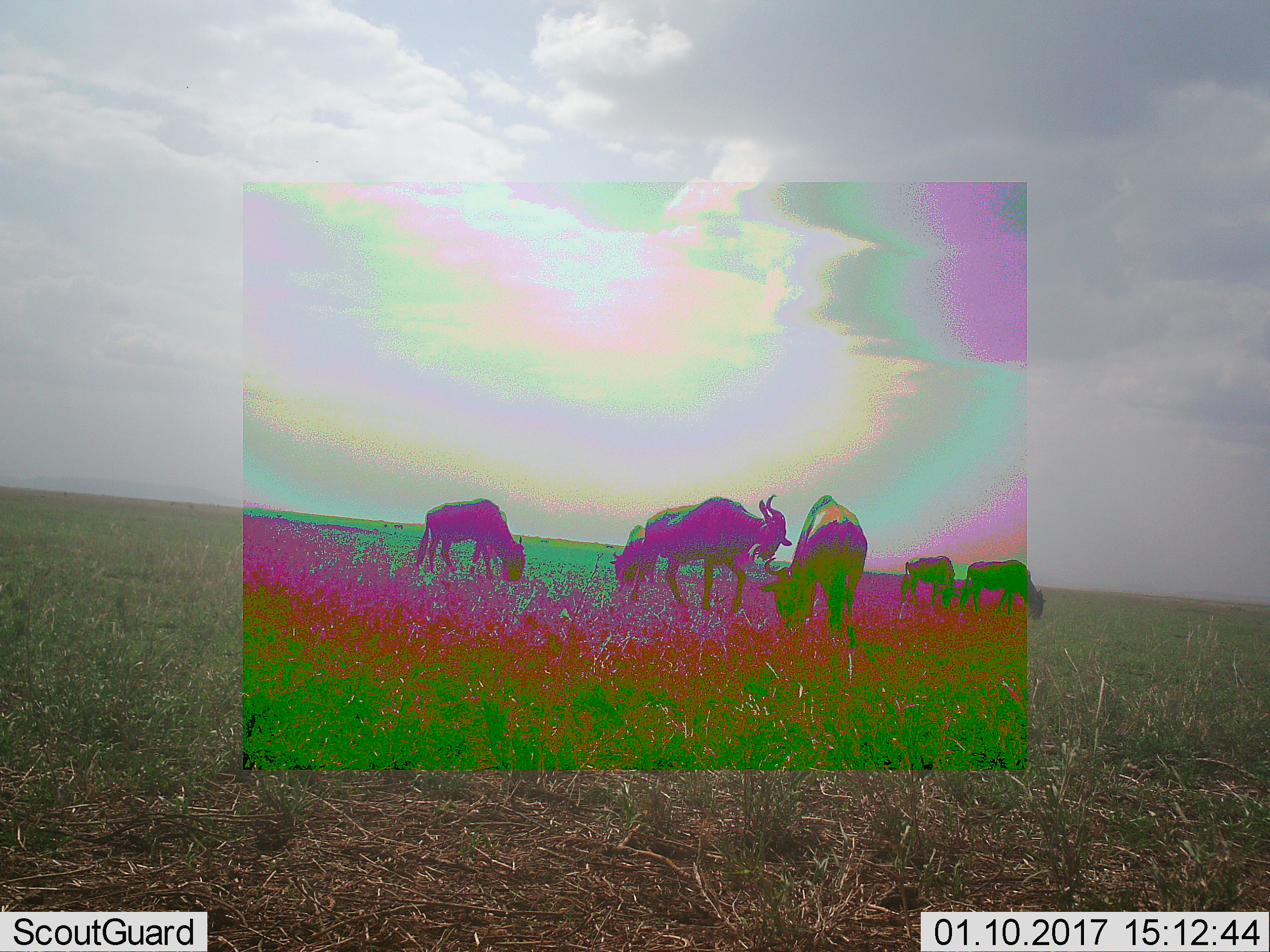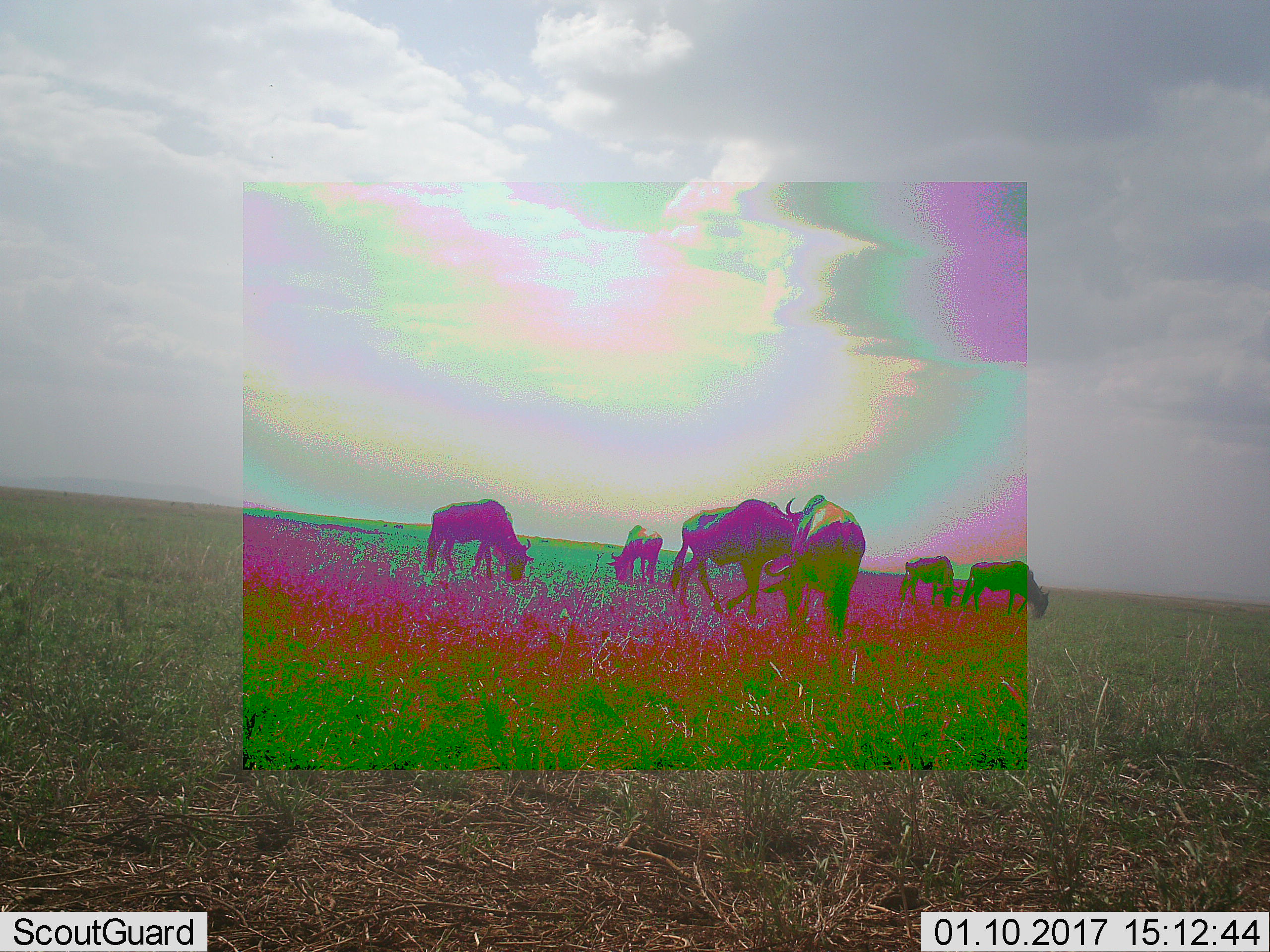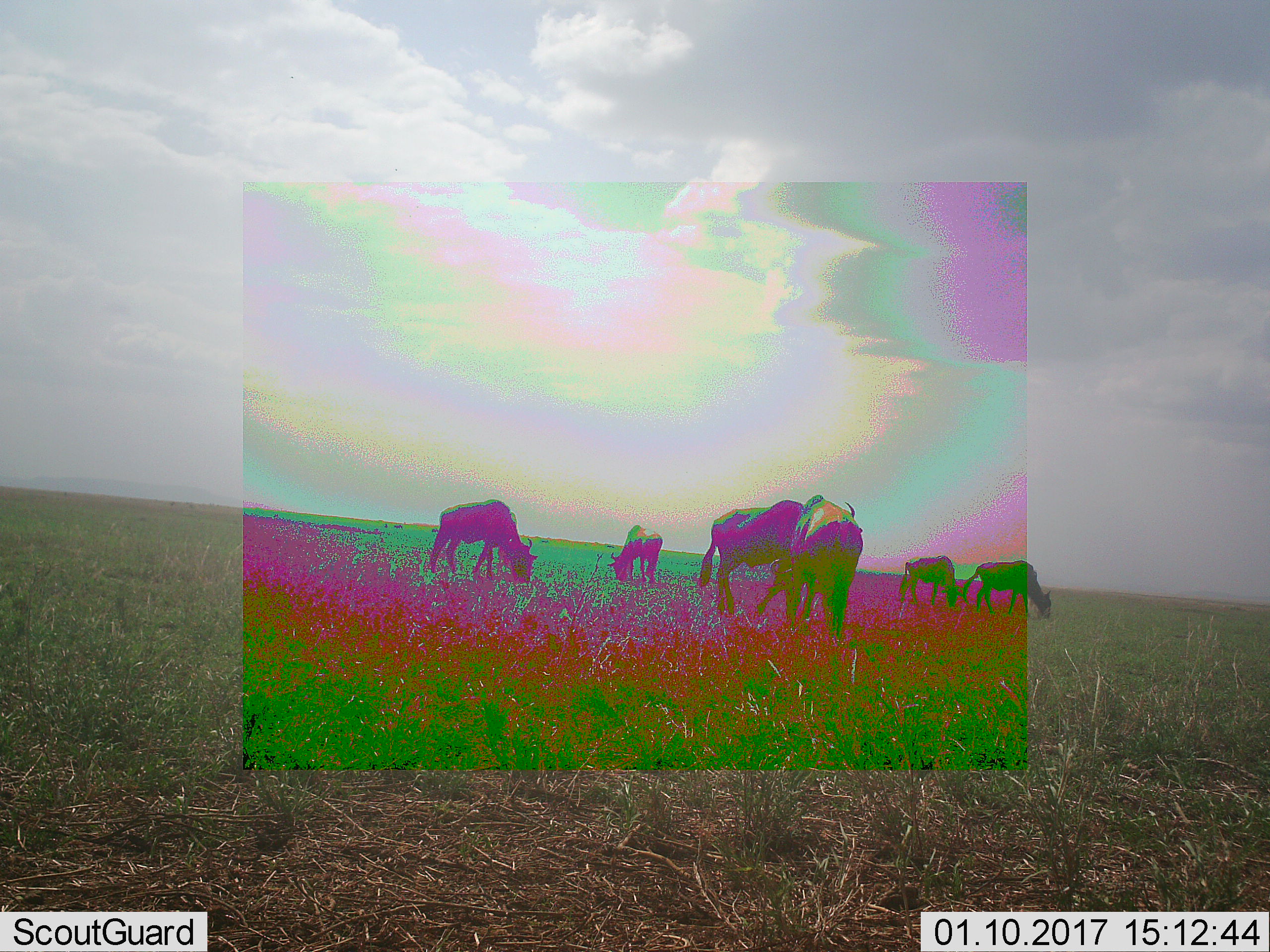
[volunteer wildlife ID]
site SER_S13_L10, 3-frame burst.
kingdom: Animalia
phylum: Chordata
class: Mammalia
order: Artiodactyla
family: Bovidae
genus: Connochaetes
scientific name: Connochaetes taurinus taurinus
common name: blue wildebeest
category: wildebeestblue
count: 6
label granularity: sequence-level